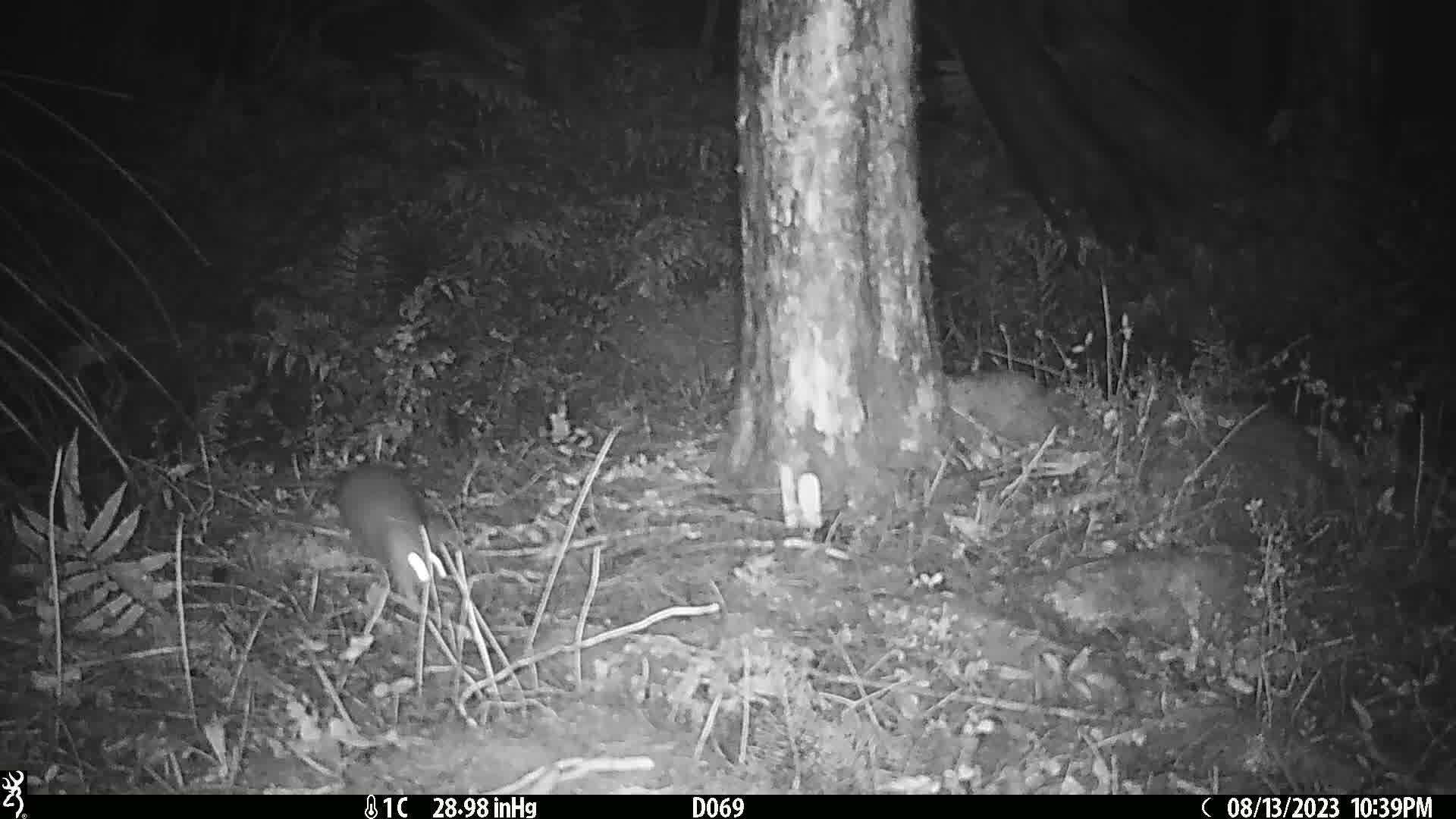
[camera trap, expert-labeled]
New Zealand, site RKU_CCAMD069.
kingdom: Animalia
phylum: Chordata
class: Mammalia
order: Rodentia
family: Muridae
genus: Rattus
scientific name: Rattus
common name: rat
Rat (Rattus).